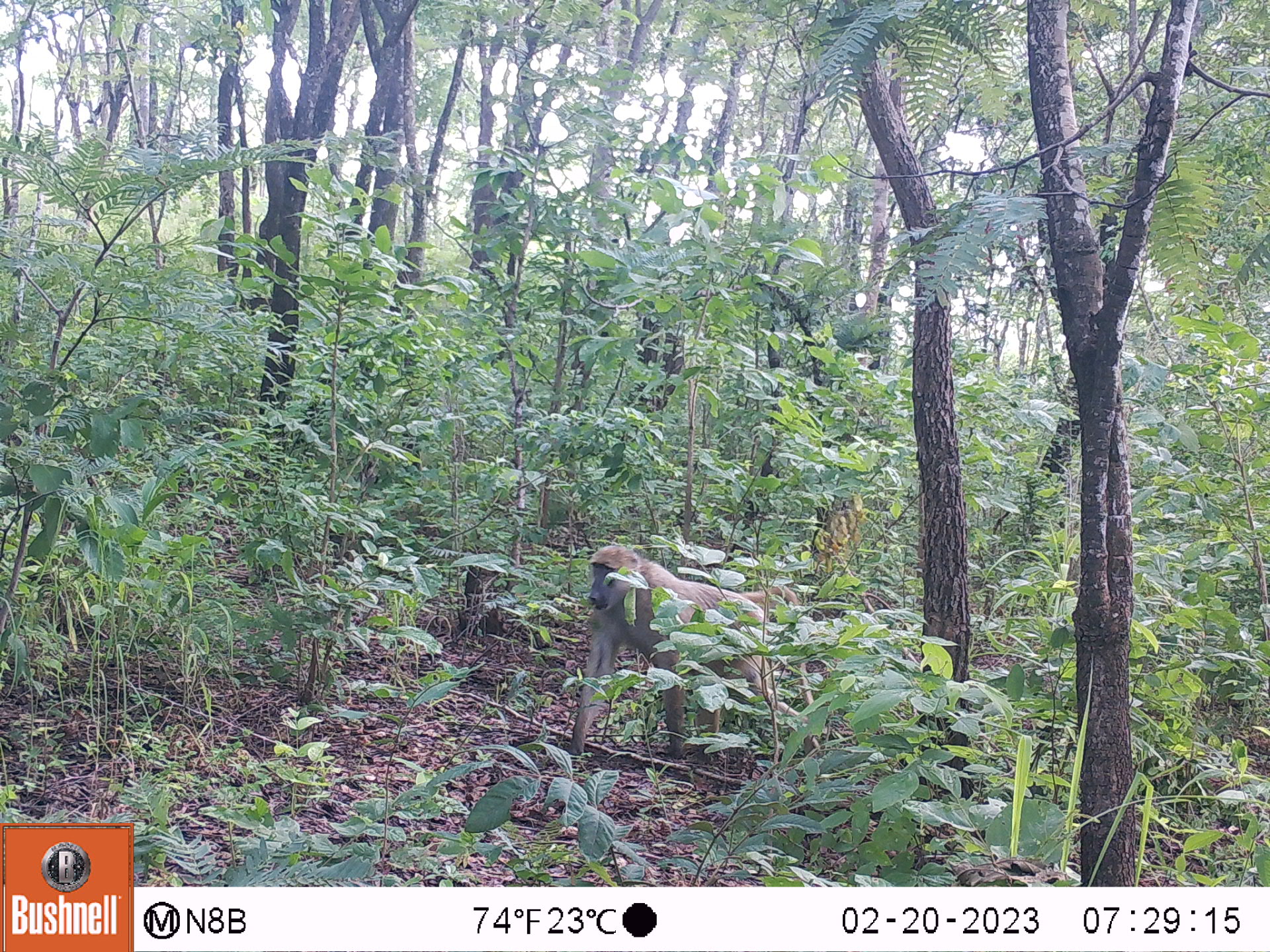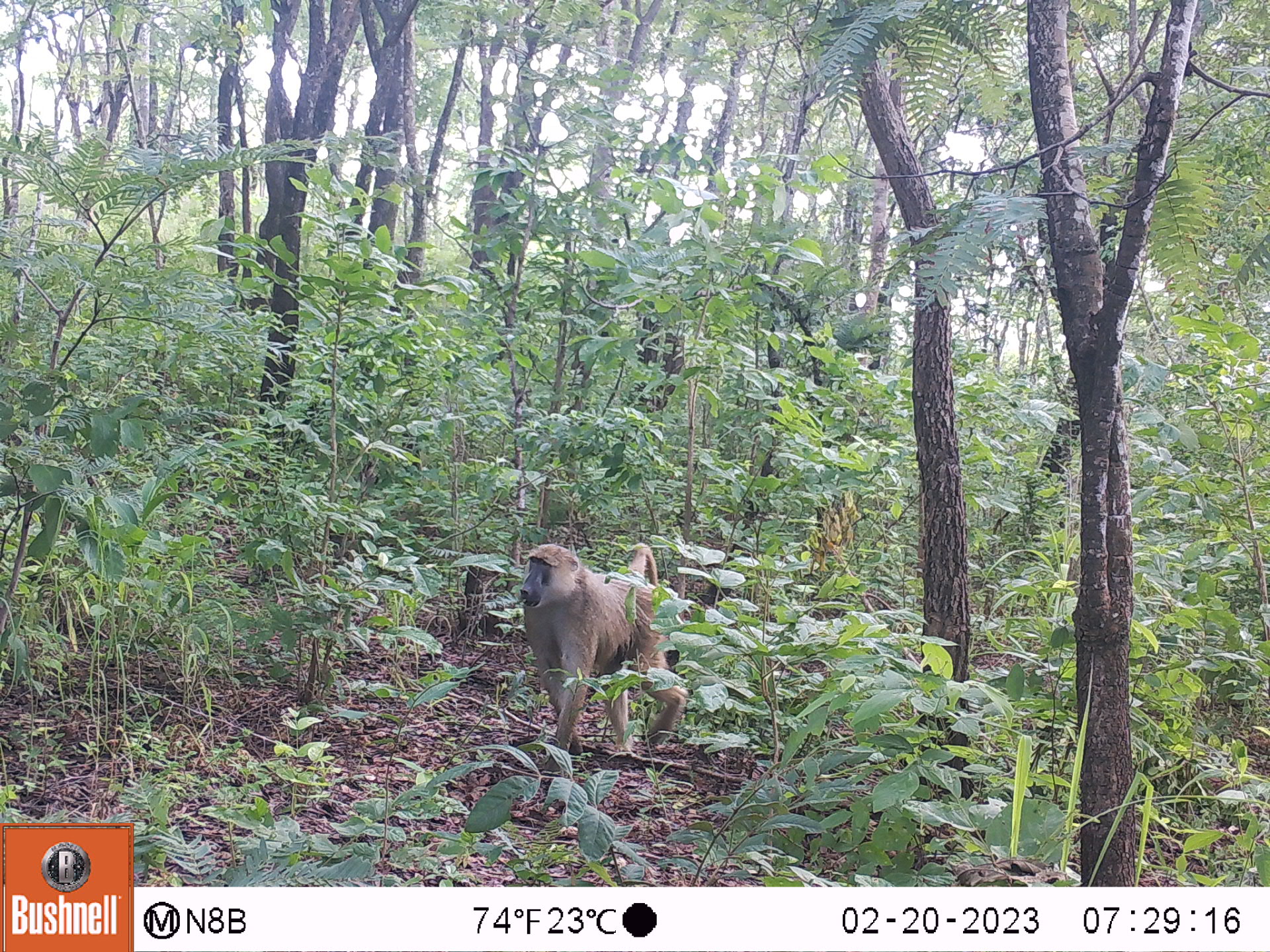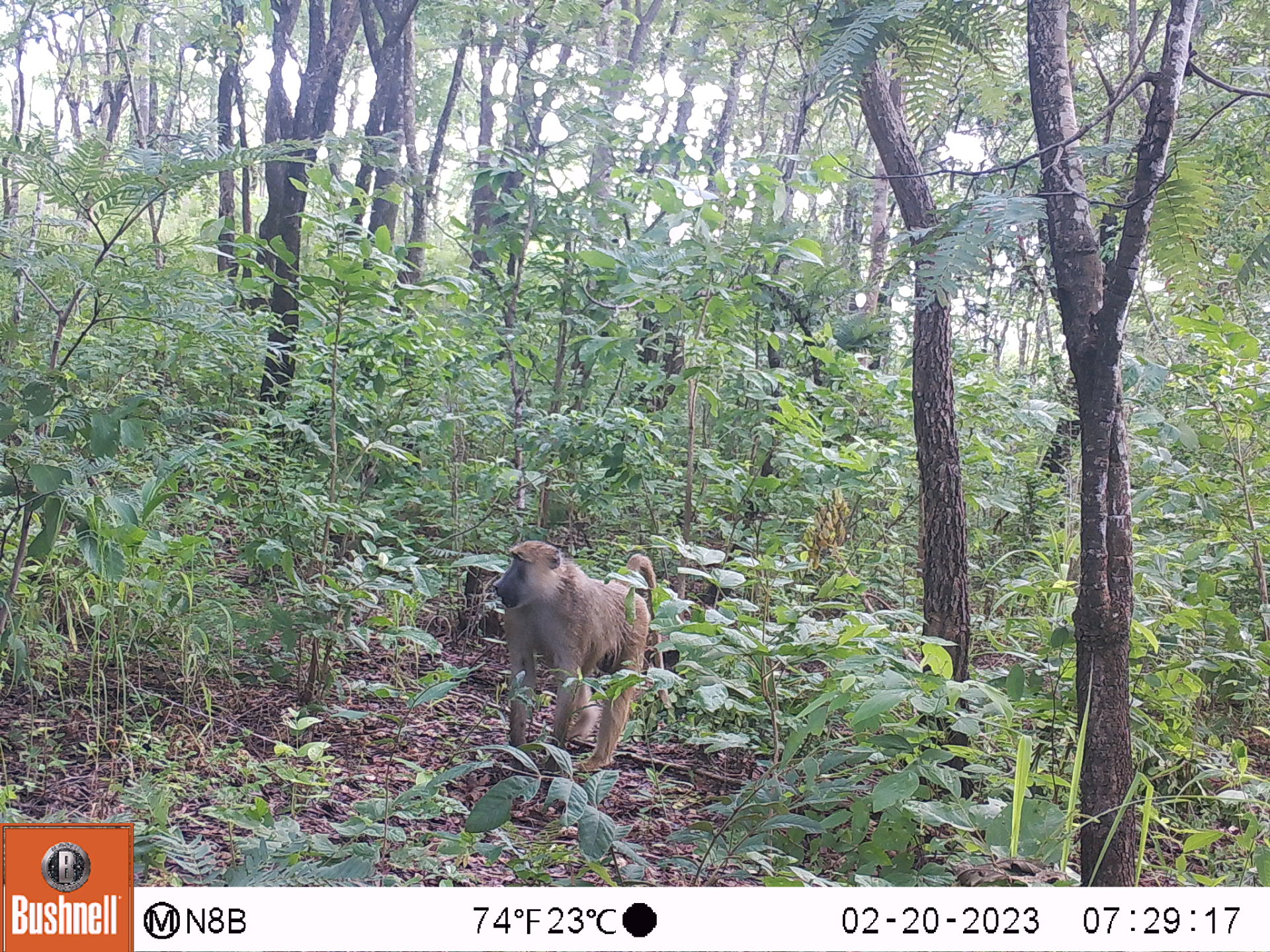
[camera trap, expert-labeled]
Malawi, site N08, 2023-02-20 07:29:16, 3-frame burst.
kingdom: Animalia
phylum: Chordata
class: Mammalia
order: Primates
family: Cercopithecidae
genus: Papio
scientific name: Papio cynocephalus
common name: yellow baboon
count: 1